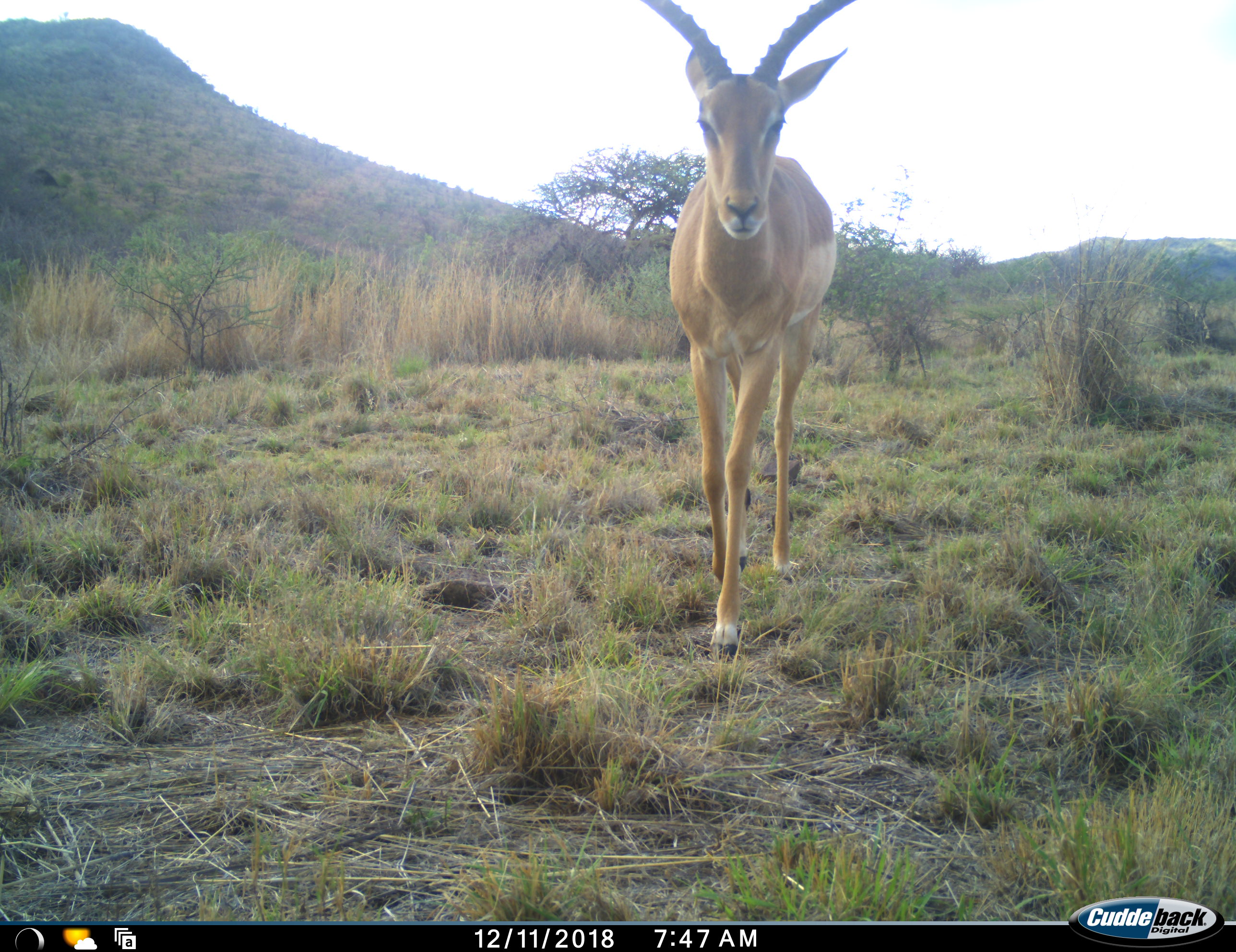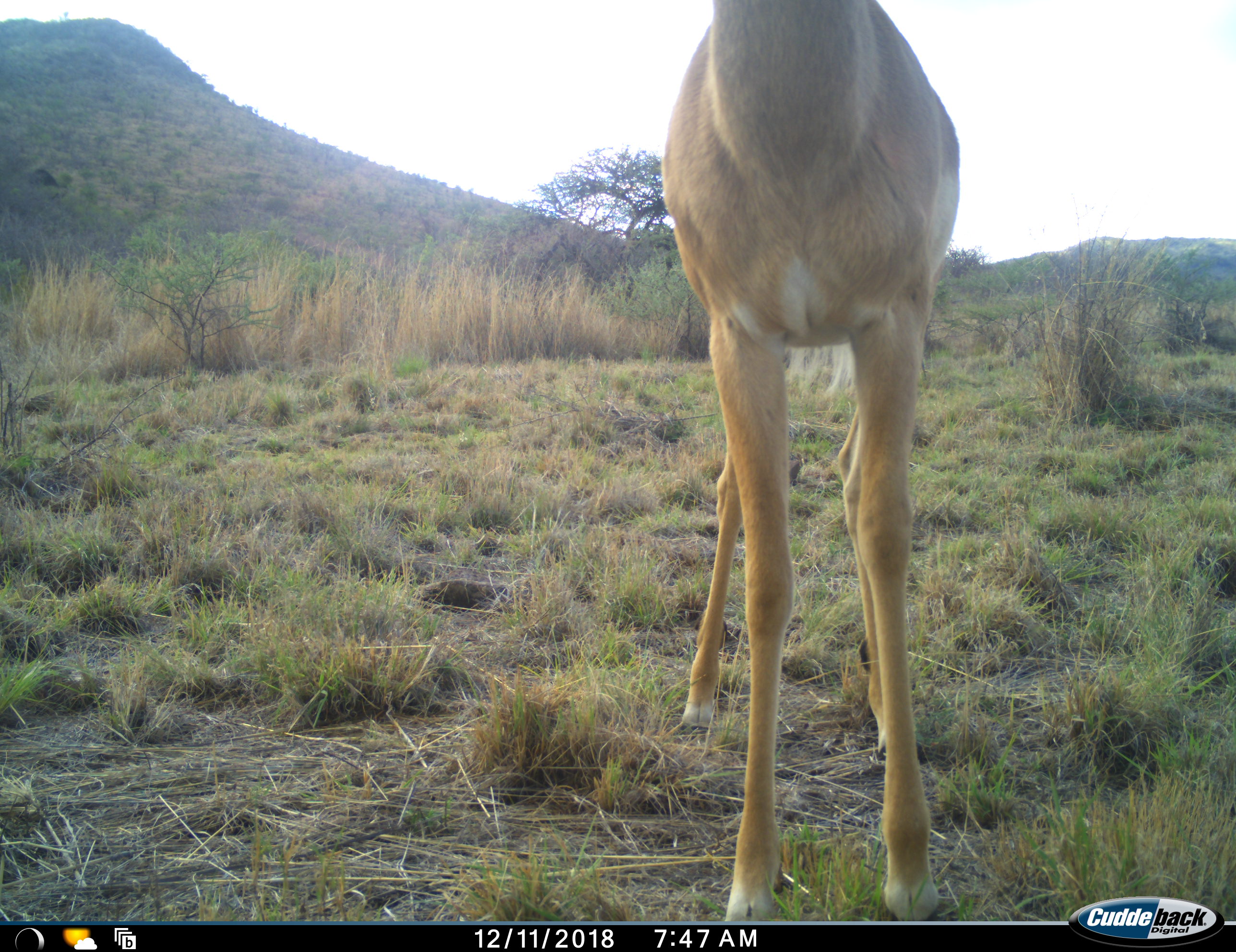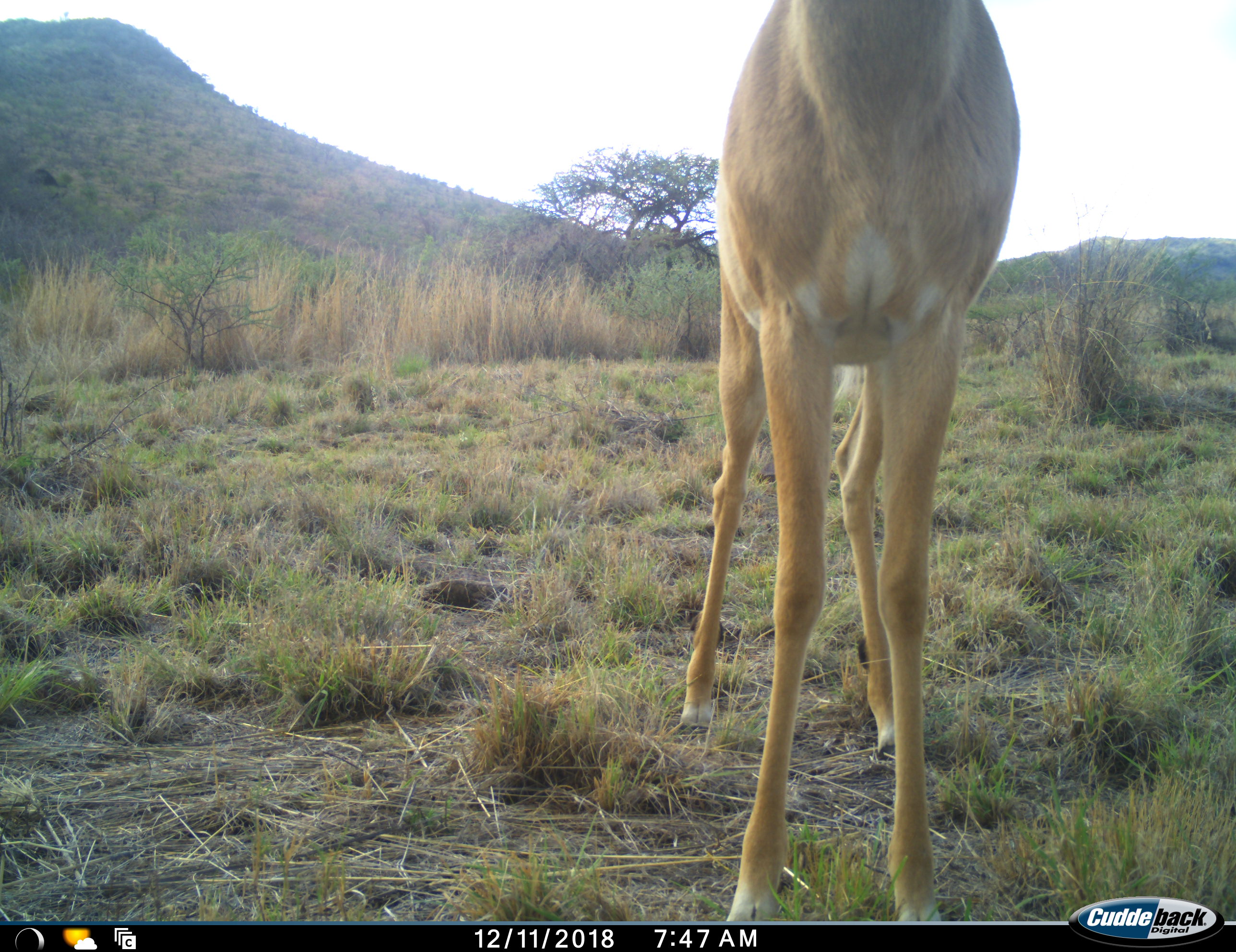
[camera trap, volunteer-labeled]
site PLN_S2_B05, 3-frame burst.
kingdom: Animalia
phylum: Chordata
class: Mammalia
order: Artiodactyla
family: Bovidae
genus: Aepyceros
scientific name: Aepyceros melampus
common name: impala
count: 1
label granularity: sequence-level